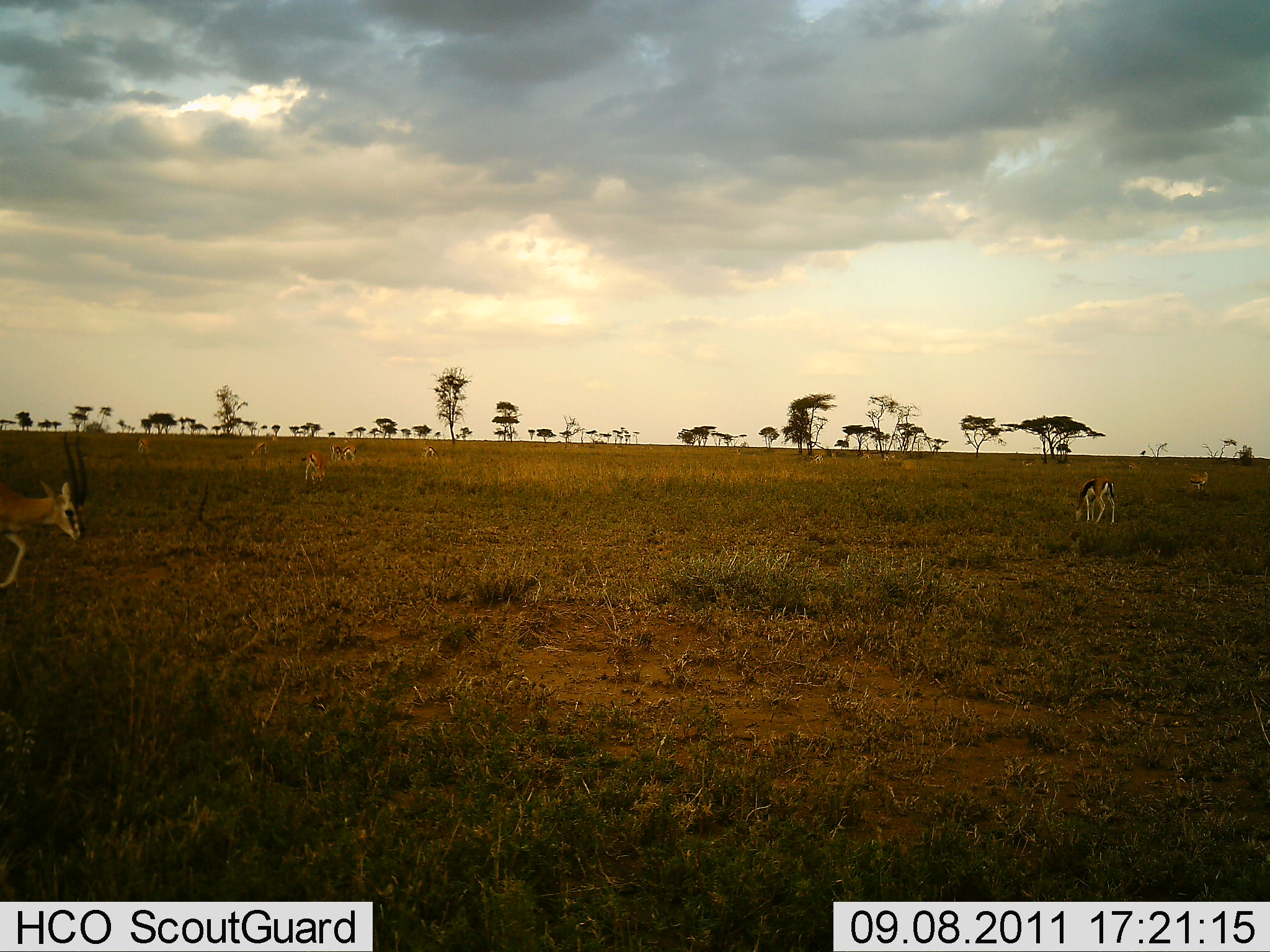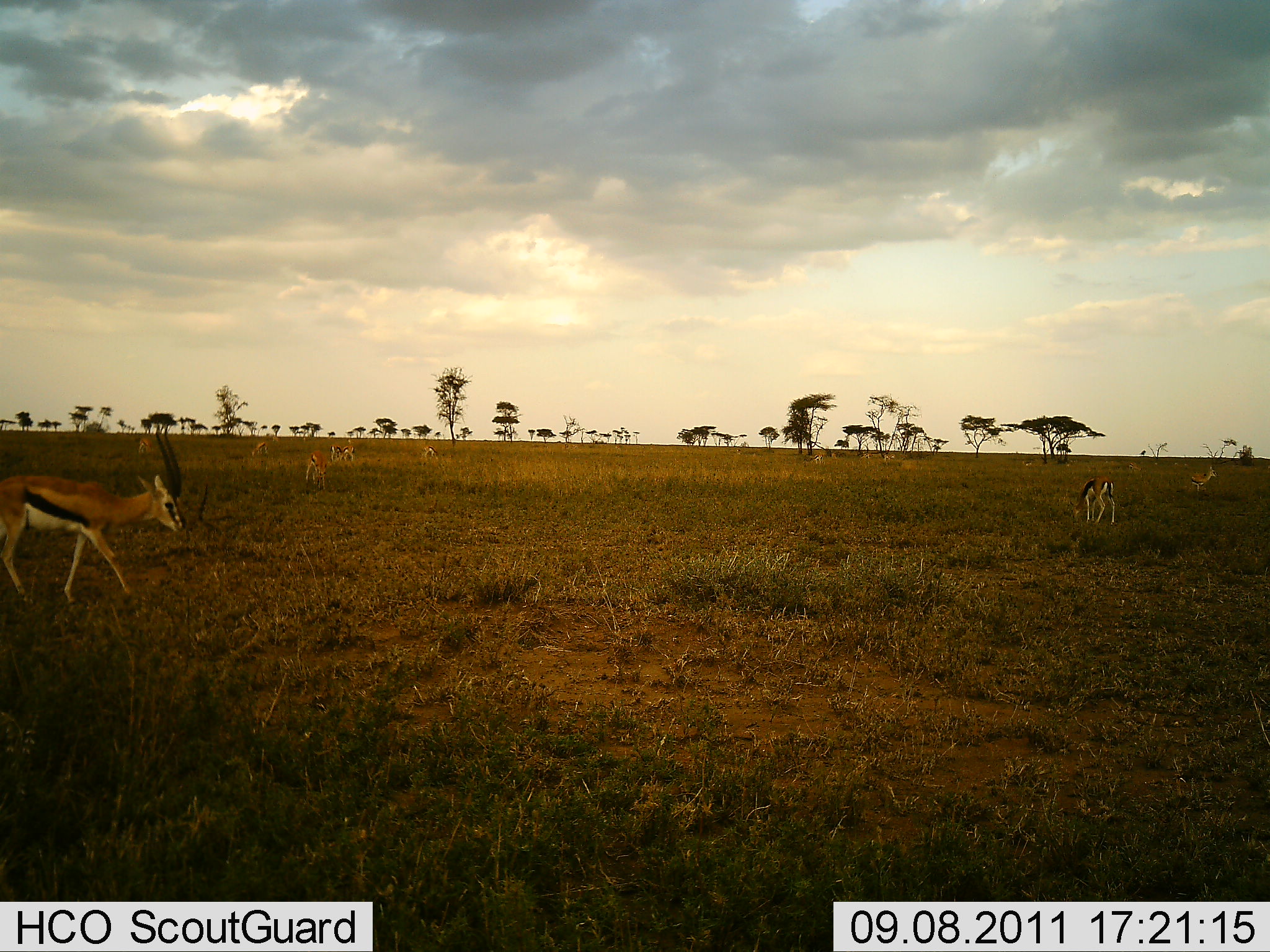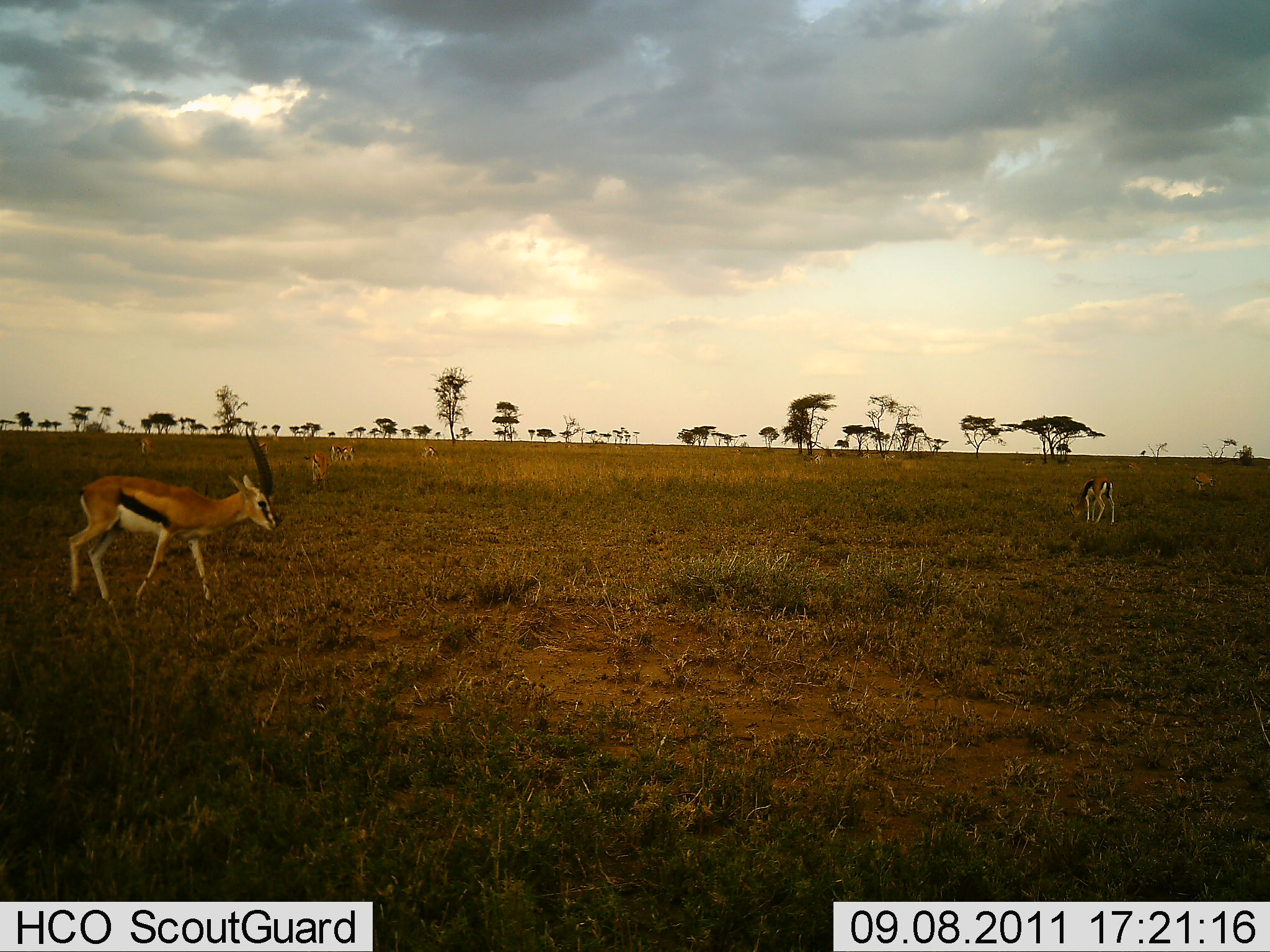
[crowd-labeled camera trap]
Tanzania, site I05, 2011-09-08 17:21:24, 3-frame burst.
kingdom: Animalia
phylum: Chordata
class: Mammalia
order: Artiodactyla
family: Bovidae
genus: Eudorcas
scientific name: Eudorcas thomsonii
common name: thomson's gazelle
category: gazellethomsons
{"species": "gazellethomsons (thomson's gazelle) (Eudorcas thomsonii)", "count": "8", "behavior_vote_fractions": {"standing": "58%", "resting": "0%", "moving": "92%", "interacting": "0%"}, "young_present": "0%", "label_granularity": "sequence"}